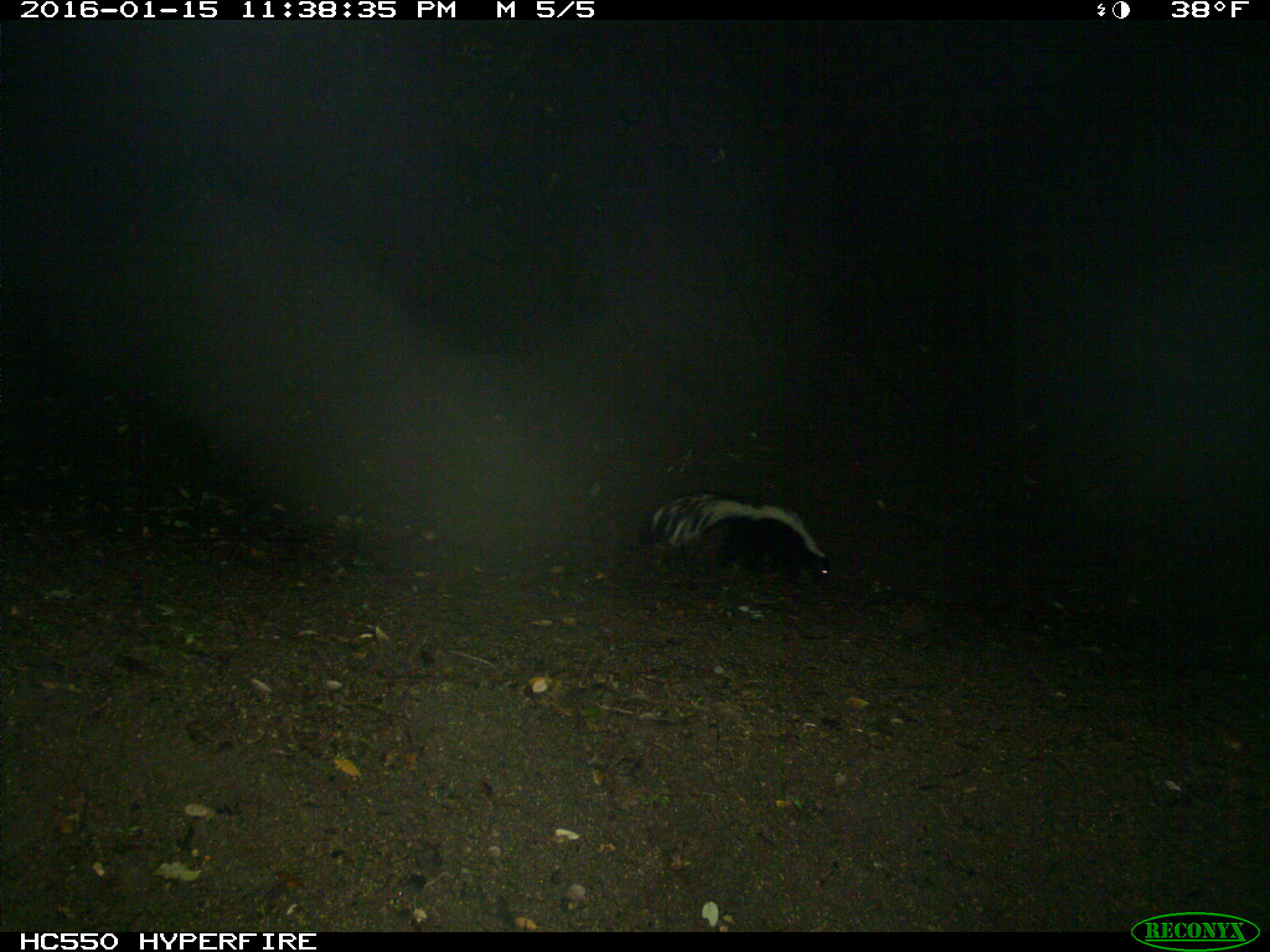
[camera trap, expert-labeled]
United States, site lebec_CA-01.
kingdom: Animalia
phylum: Chordata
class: Mammalia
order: Carnivora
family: Mephitidae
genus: Mephitis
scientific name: Mephitis mephitis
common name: striped skunk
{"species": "Mephitis mephitis (striped skunk)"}